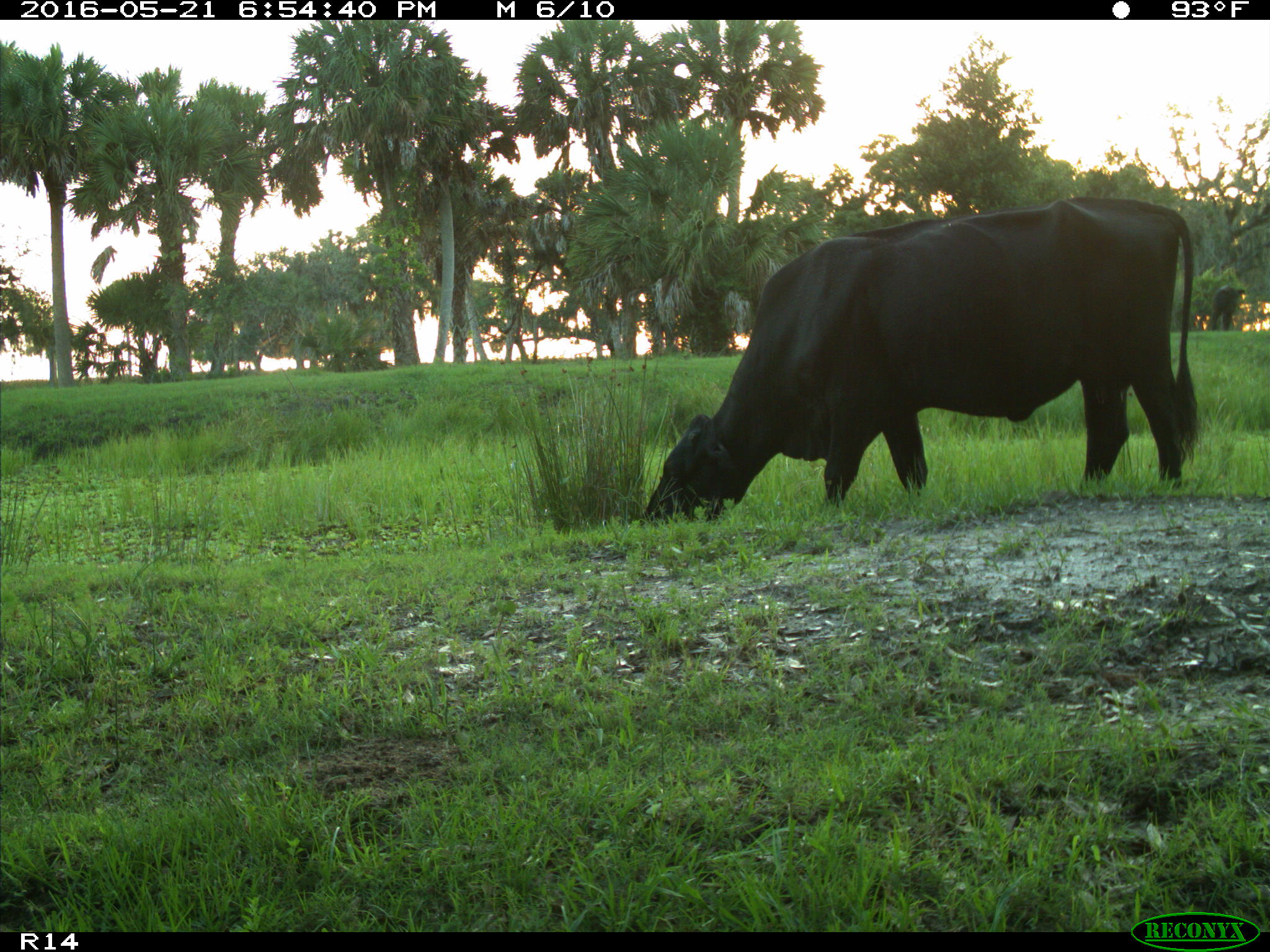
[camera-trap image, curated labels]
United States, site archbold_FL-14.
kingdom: Animalia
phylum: Chordata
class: Mammalia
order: Artiodactyla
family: Bovidae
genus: Bos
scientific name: Bos taurus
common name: domestic cow